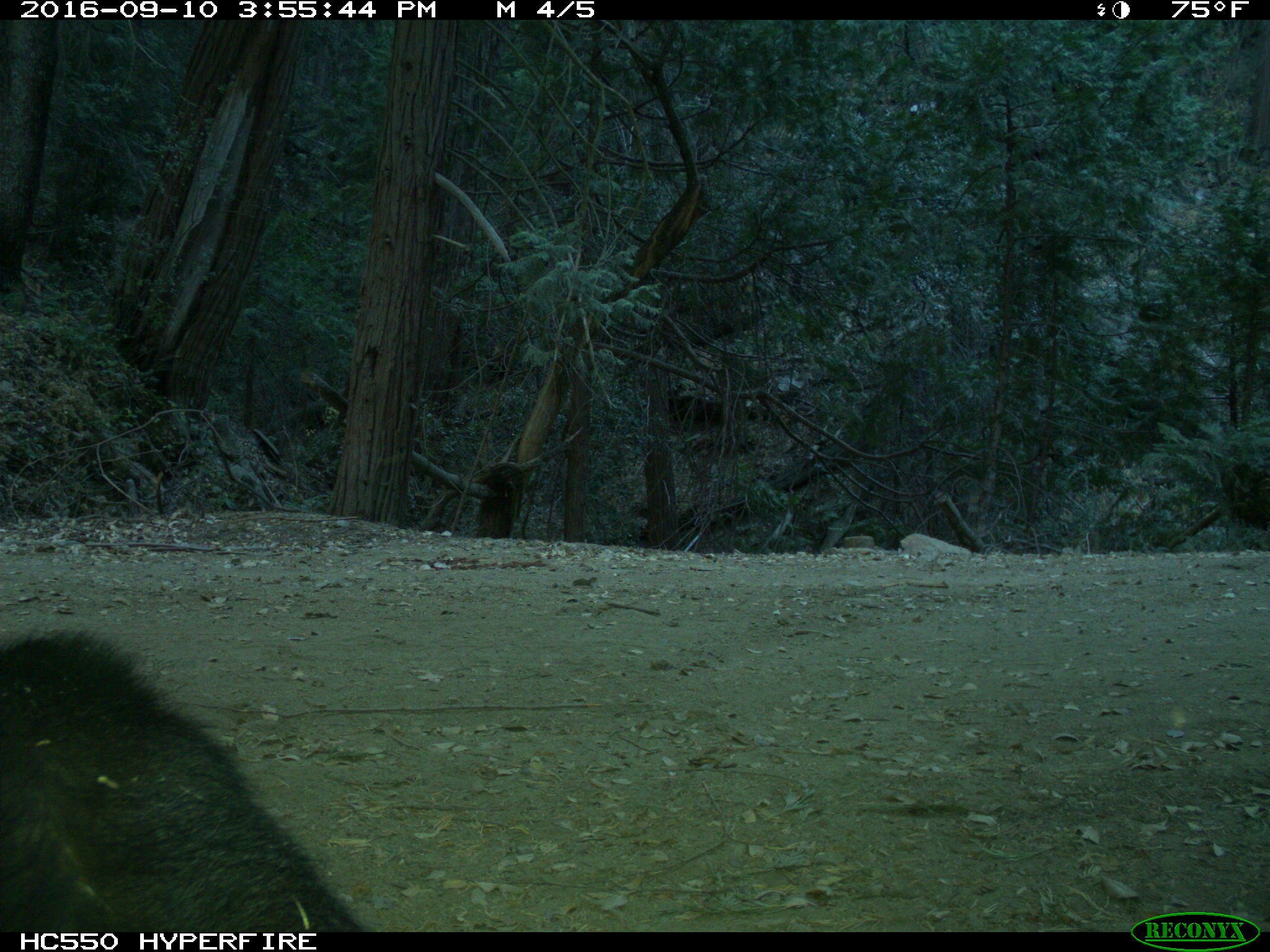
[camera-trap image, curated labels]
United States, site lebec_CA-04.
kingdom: Animalia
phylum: Chordata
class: Mammalia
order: Carnivora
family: Ursidae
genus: Ursus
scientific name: Ursus americanus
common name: american black bear